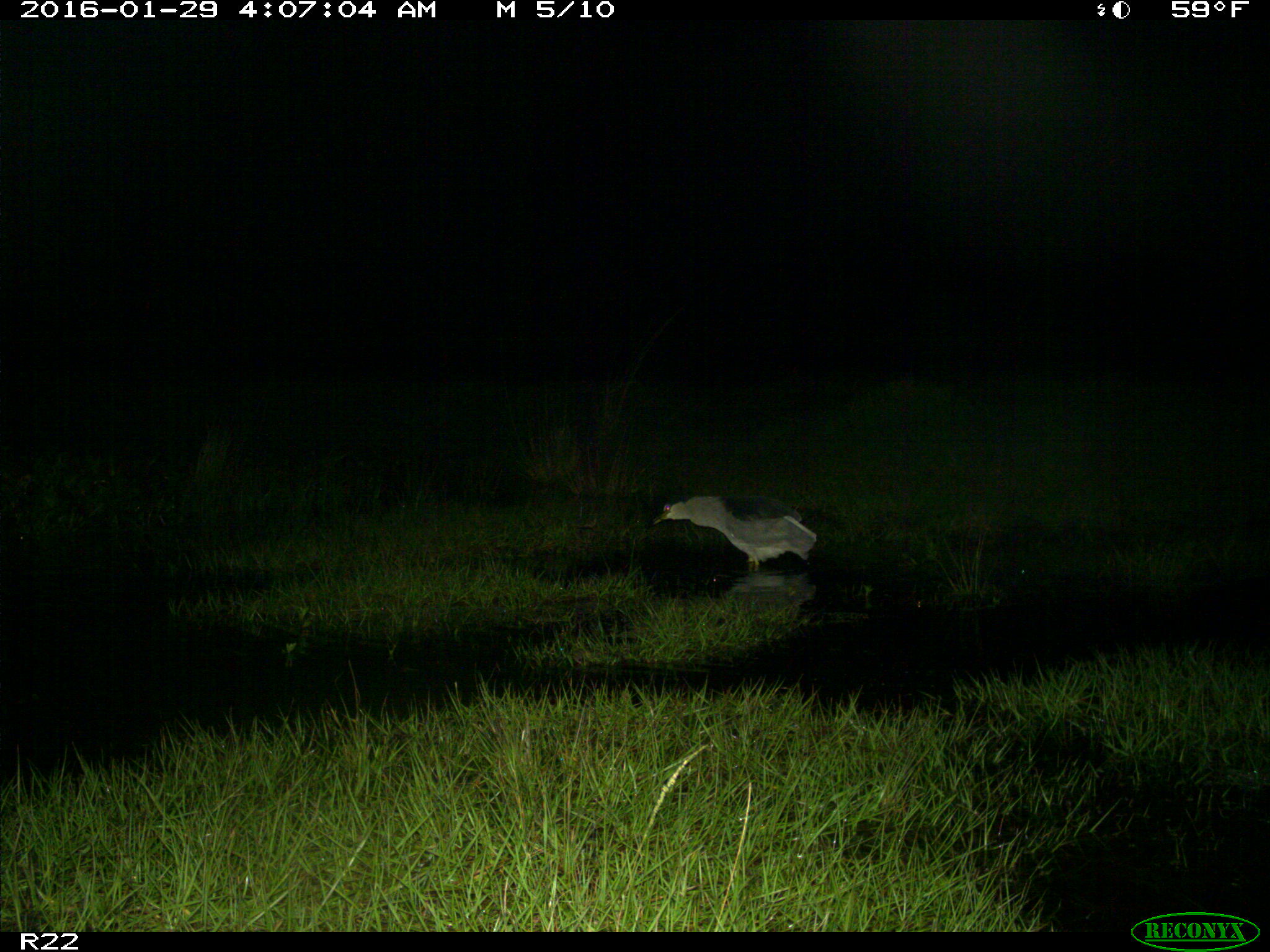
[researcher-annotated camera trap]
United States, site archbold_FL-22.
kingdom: Animalia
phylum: Chordata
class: Aves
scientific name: Aves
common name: birds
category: unidentified bird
Unidentified bird (birds) (Aves).